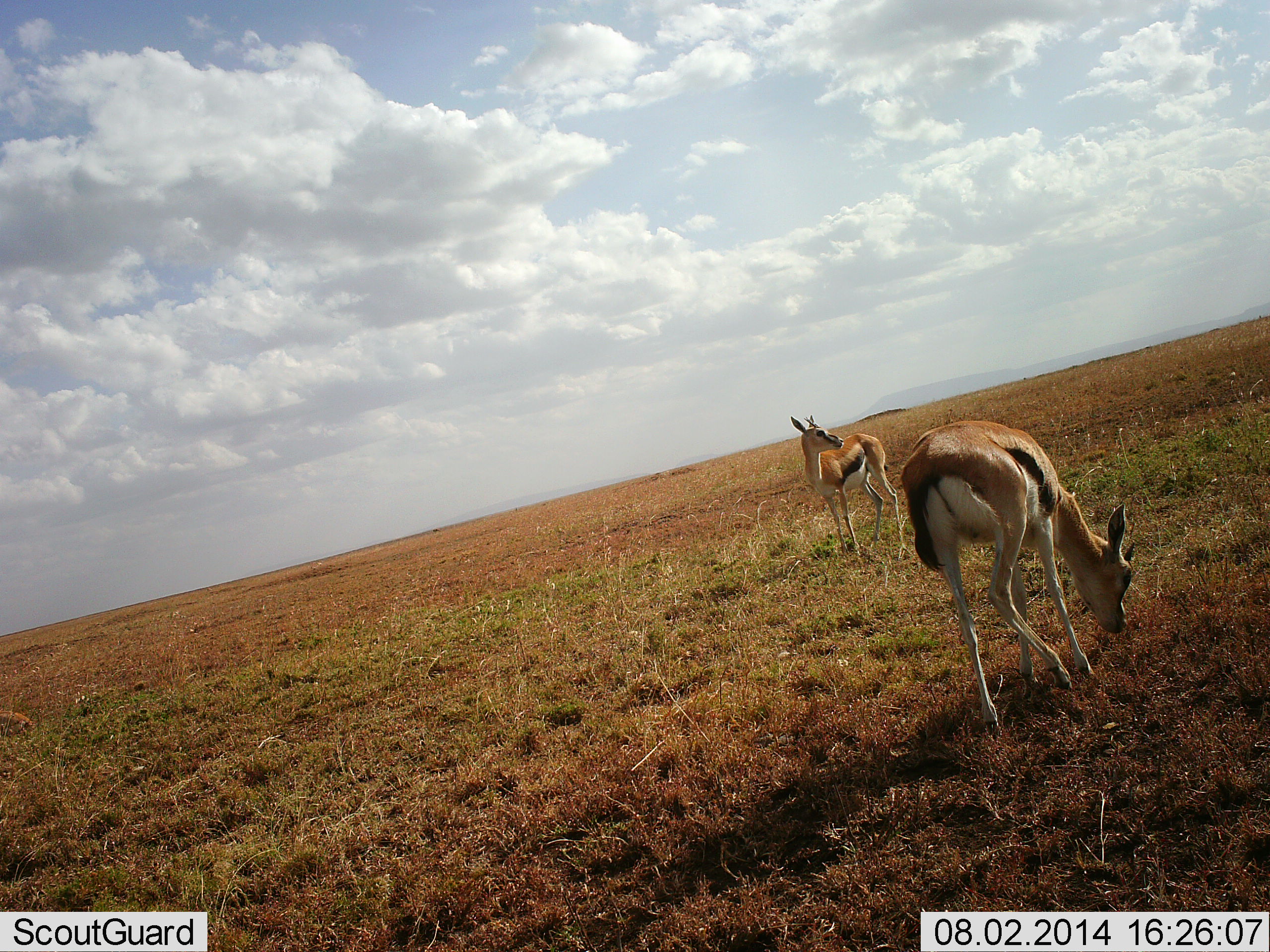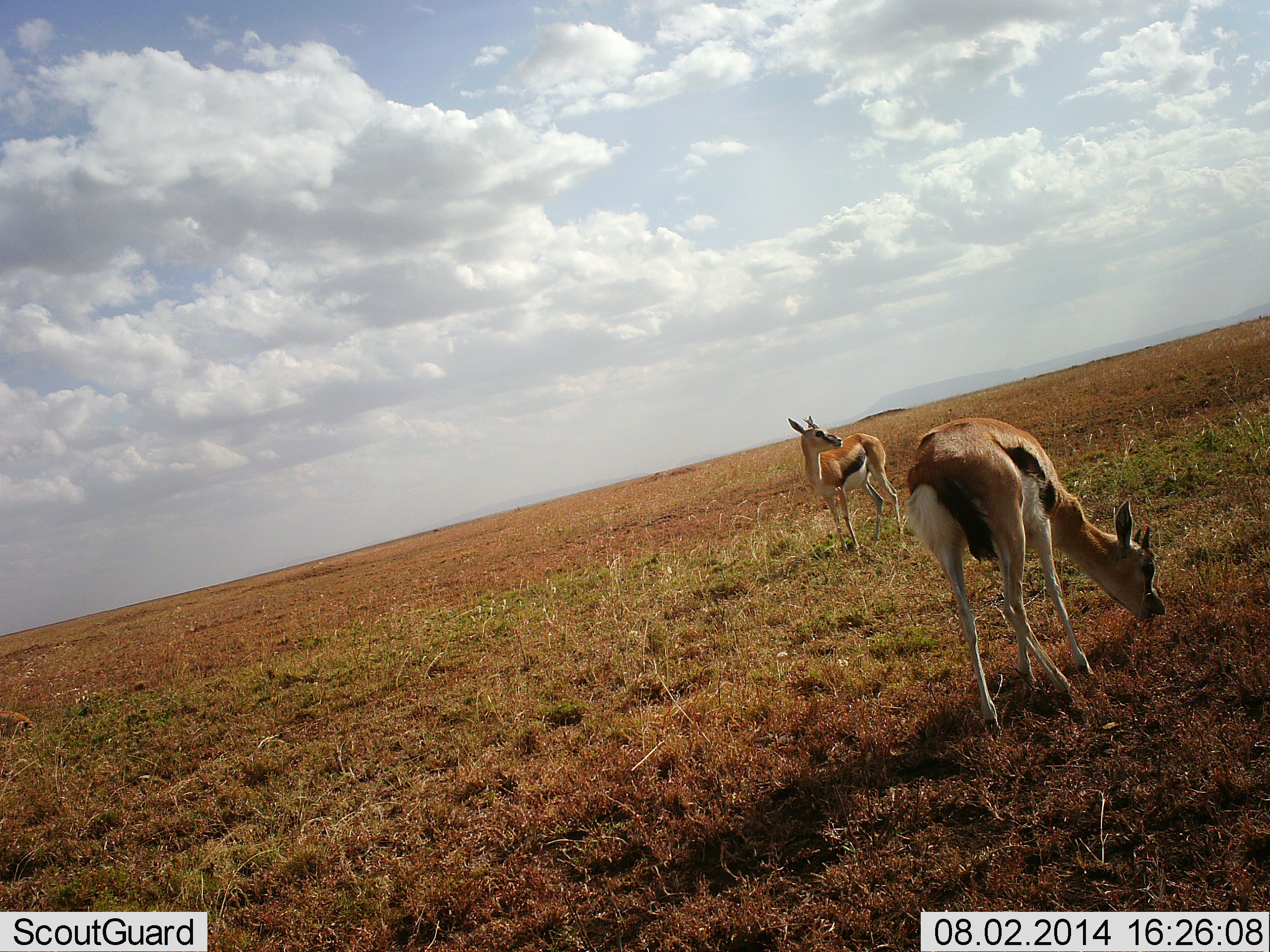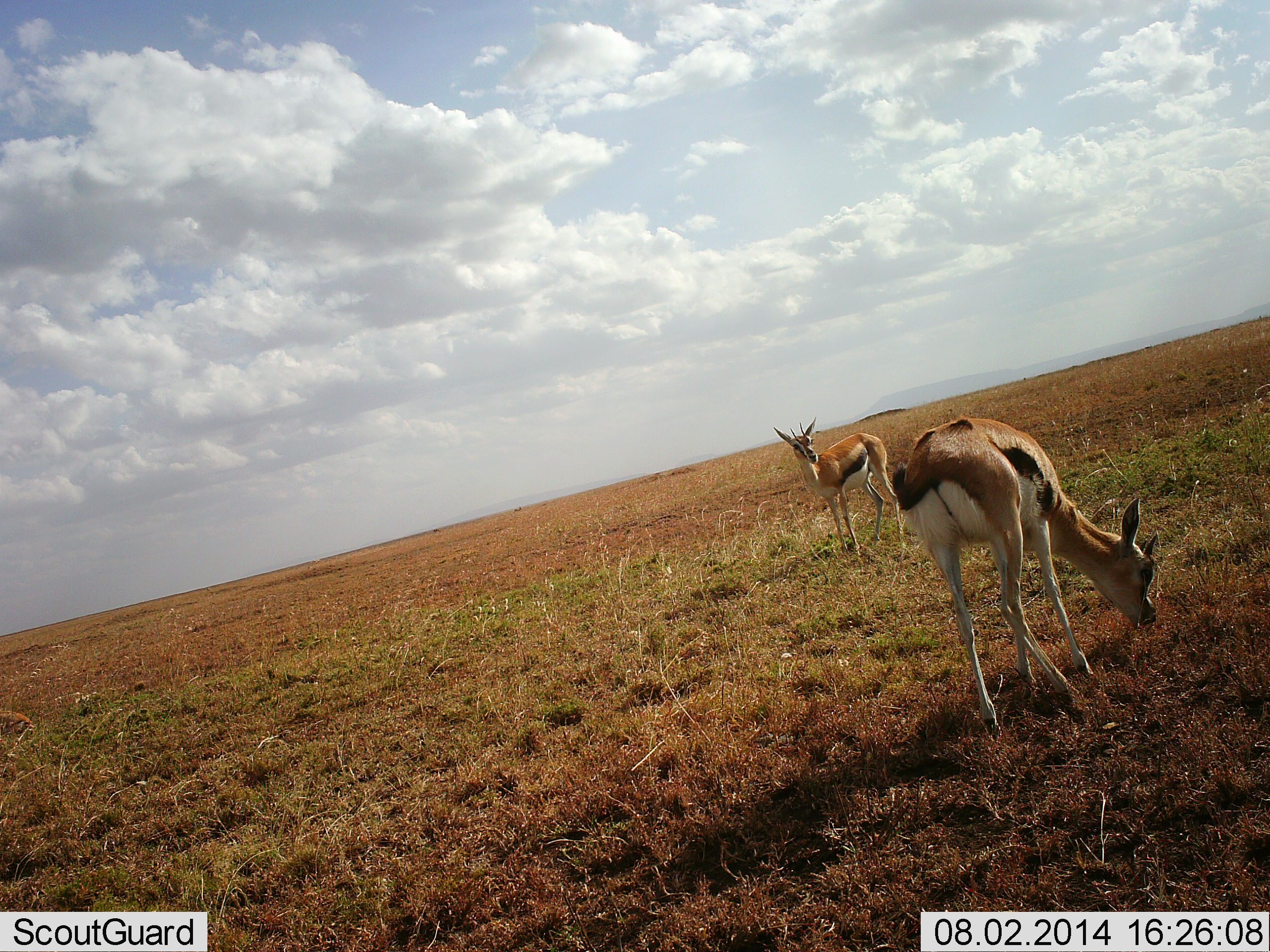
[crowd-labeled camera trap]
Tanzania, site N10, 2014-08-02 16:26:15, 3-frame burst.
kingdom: Animalia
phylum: Chordata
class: Mammalia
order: Artiodactyla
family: Bovidae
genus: Eudorcas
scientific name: Eudorcas thomsonii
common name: thomson's gazelle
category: gazellethomsons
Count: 2.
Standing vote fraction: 70%.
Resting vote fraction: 0%.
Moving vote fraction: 20%.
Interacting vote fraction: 0%.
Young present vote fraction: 0%.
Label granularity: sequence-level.